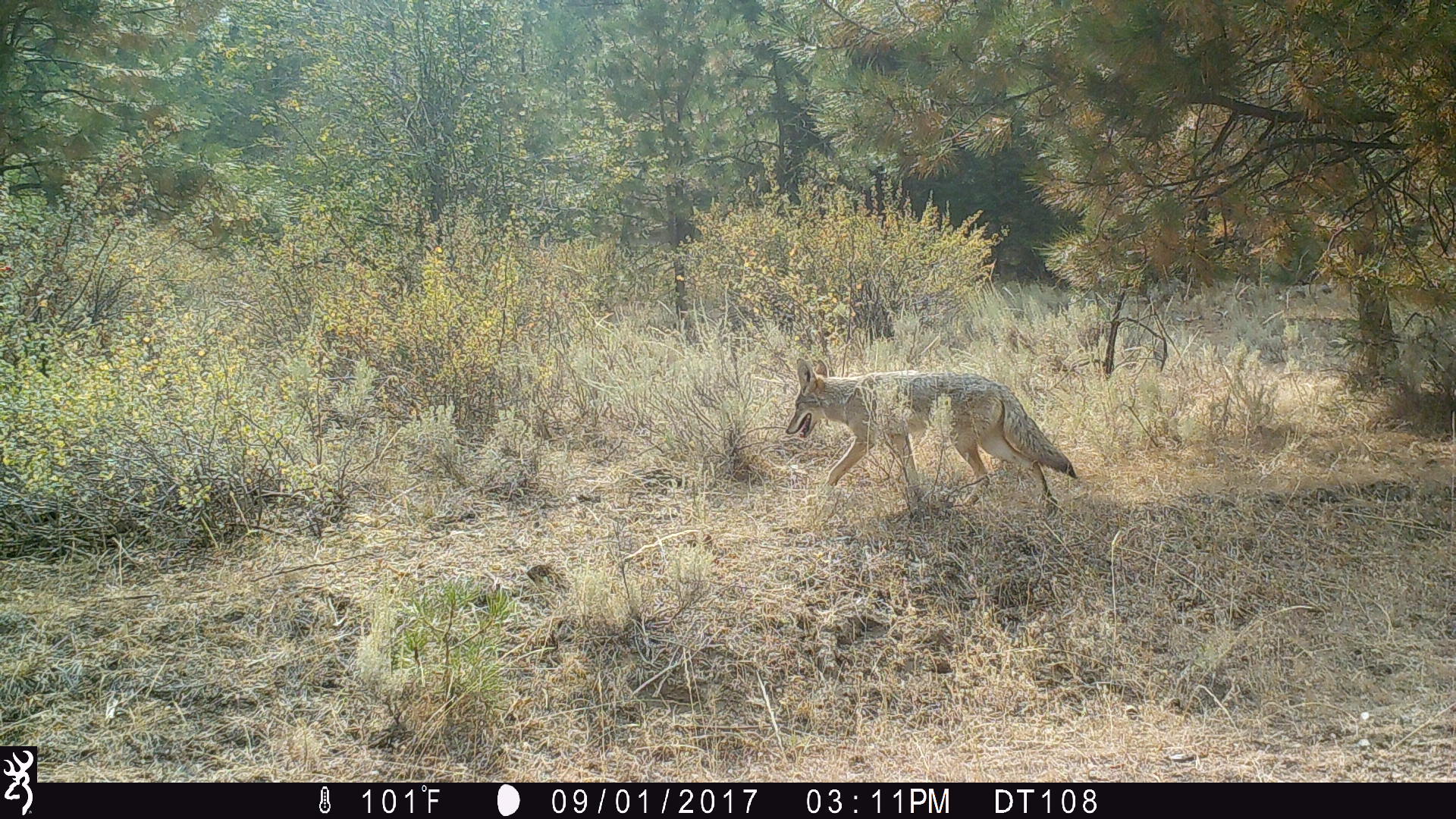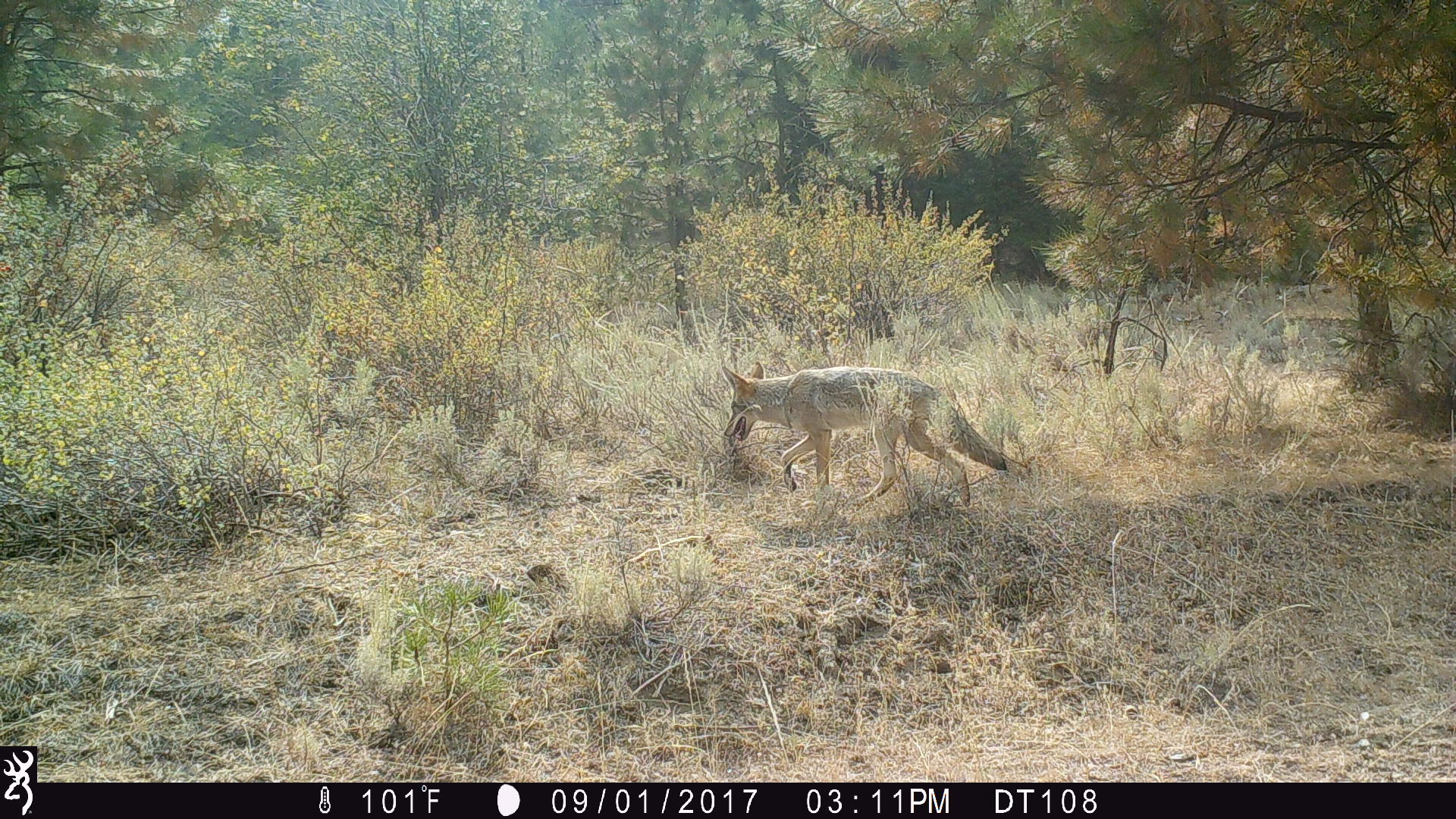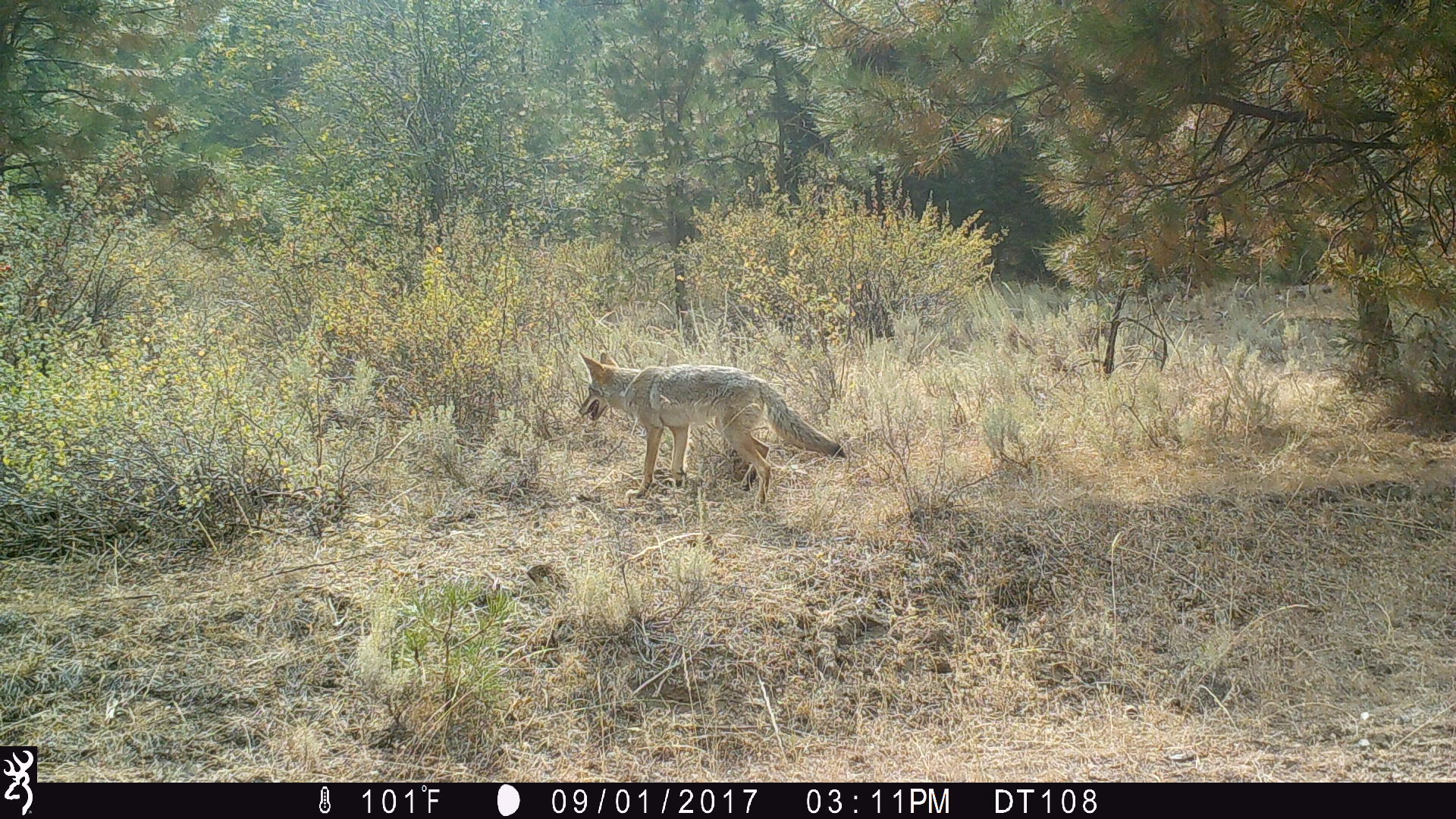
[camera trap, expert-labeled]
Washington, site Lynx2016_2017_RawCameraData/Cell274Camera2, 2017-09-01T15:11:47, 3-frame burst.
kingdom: Animalia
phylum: Chordata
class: Mammalia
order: Carnivora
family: Canidae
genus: Canis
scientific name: Canis latrans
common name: coyote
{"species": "Canis latrans (coyote)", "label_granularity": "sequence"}